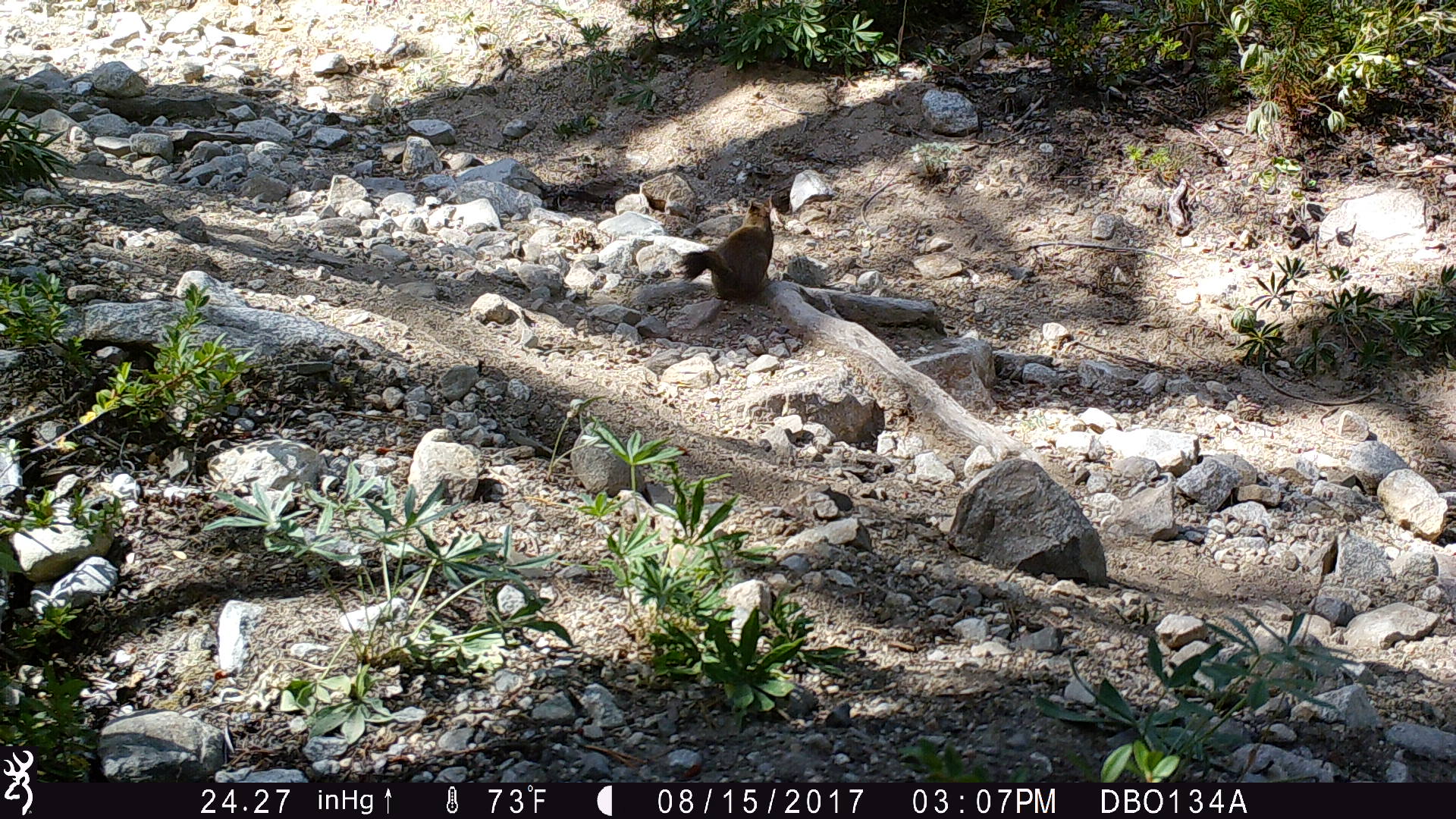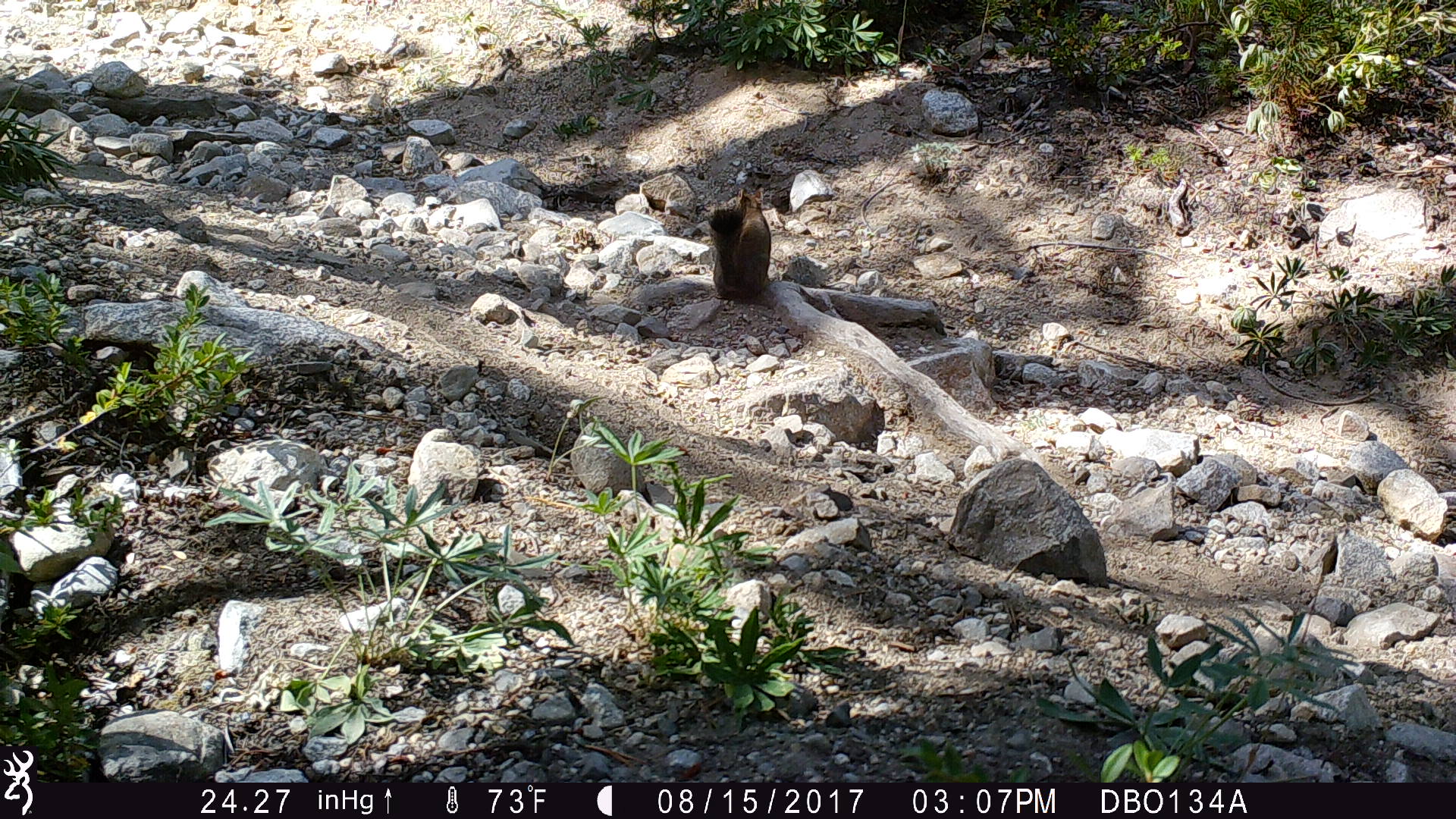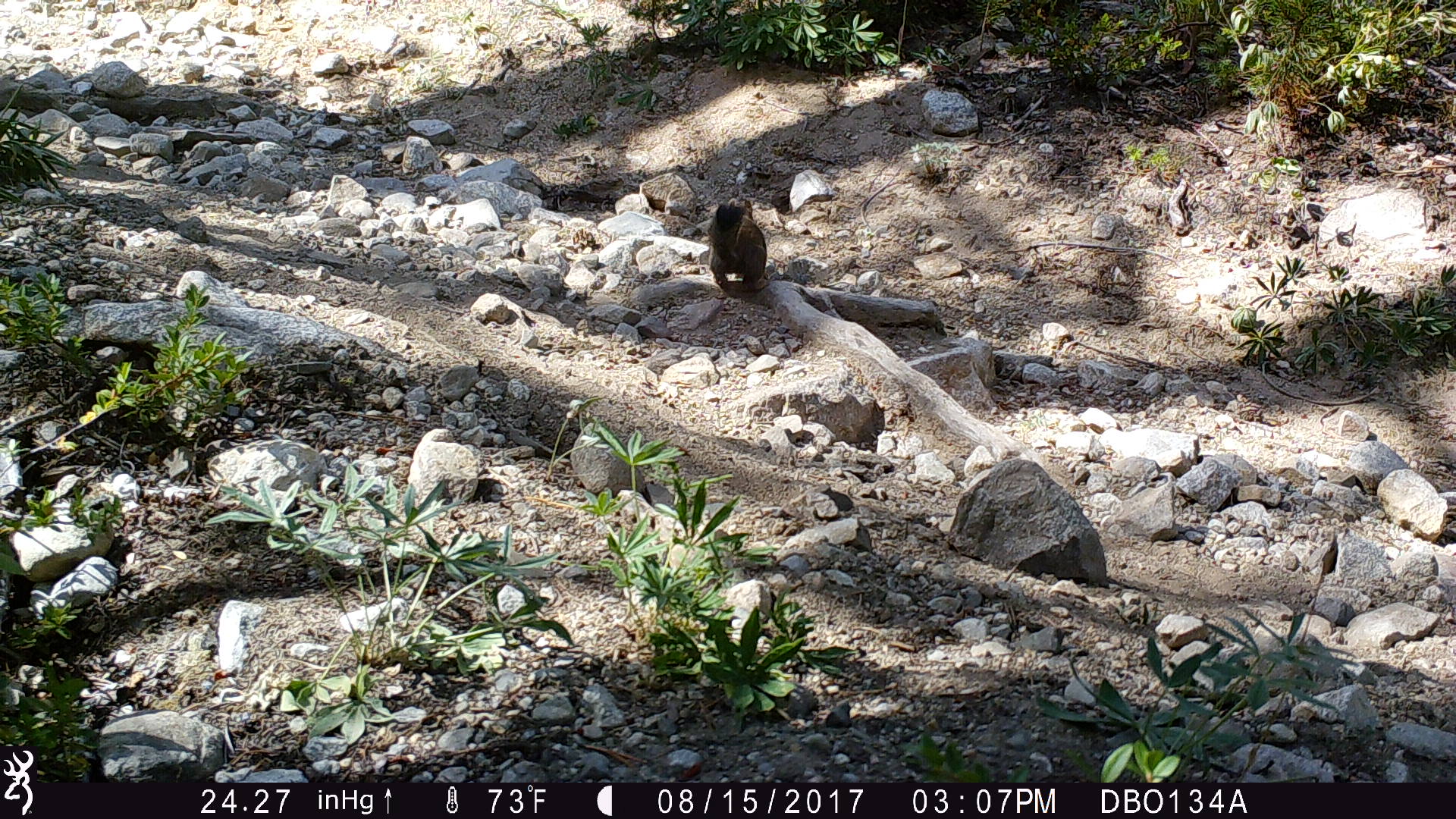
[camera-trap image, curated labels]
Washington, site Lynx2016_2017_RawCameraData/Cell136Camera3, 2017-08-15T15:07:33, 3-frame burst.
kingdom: Animalia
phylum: Chordata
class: Mammalia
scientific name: Mammalia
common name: small mammal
Small mammal (Mammalia). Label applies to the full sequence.